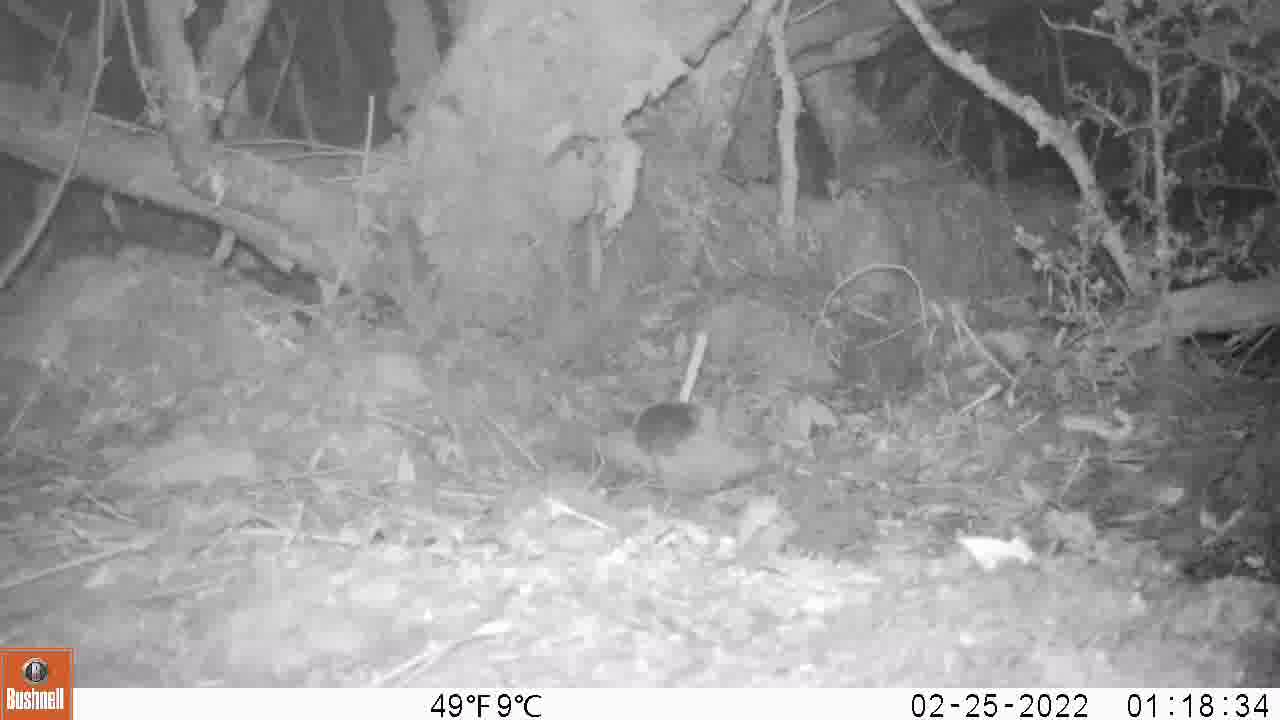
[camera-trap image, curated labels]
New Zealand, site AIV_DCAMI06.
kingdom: Animalia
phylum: Chordata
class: Mammalia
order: Rodentia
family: Muridae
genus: Mus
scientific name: Mus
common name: mouse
Mouse (Mus).